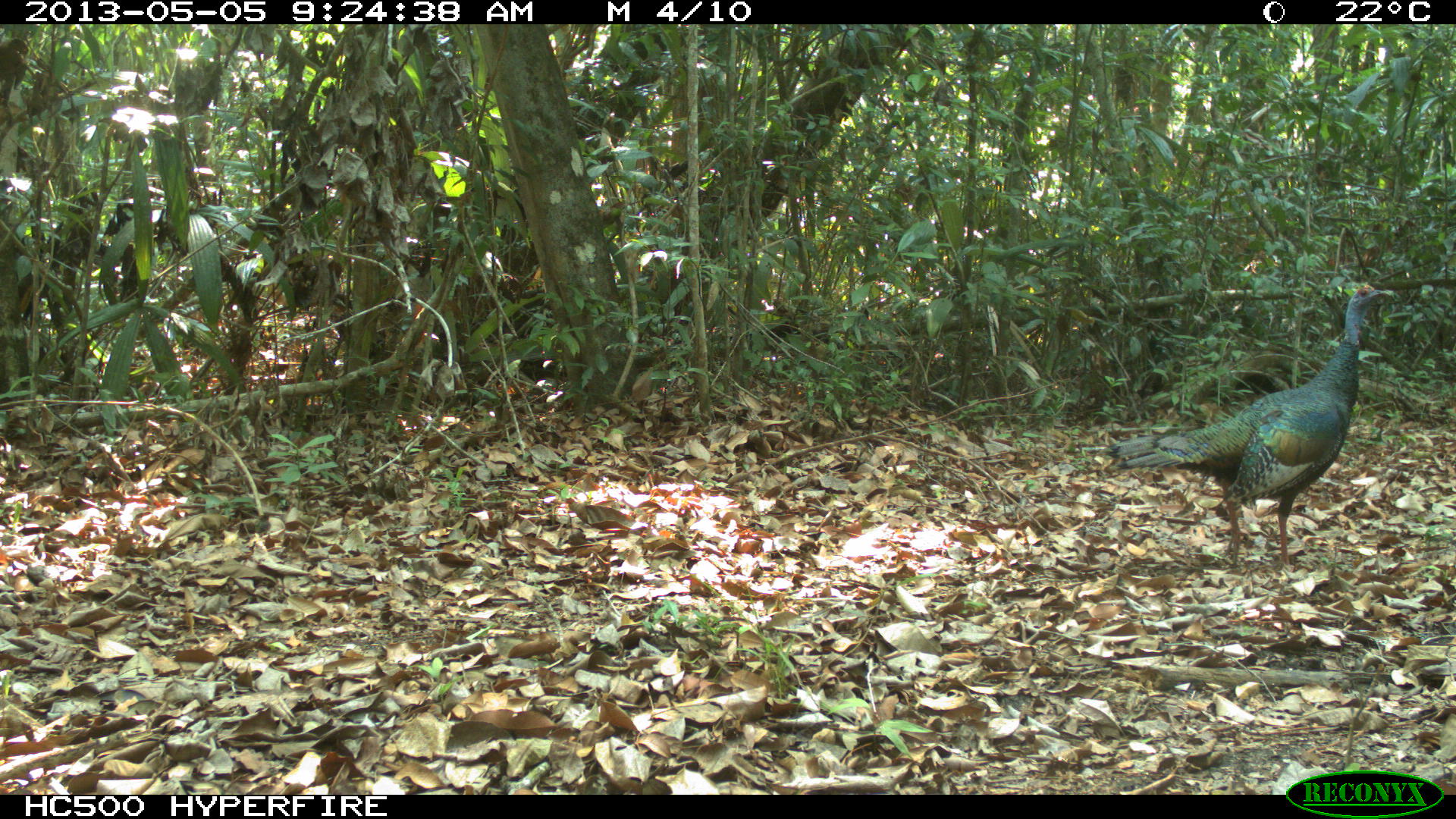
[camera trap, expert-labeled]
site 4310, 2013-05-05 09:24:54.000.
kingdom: Animalia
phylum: Chordata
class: Aves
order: Galliformes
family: Phasianidae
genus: Meleagris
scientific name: Meleagris ocellata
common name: ocellated turkey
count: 2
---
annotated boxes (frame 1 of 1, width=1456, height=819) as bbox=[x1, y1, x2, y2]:
meleagris ocellata: bbox=[1098, 281, 1397, 570]